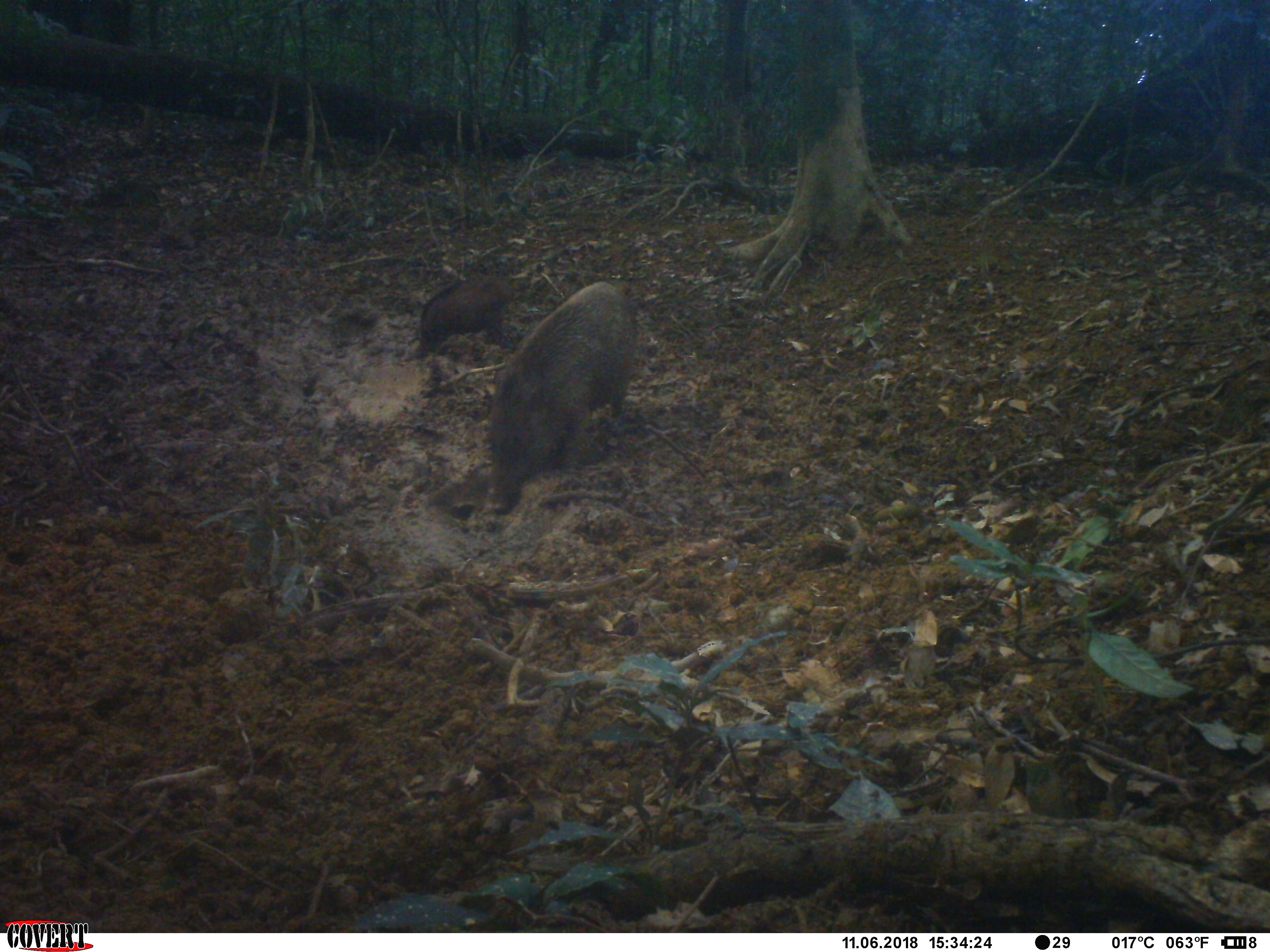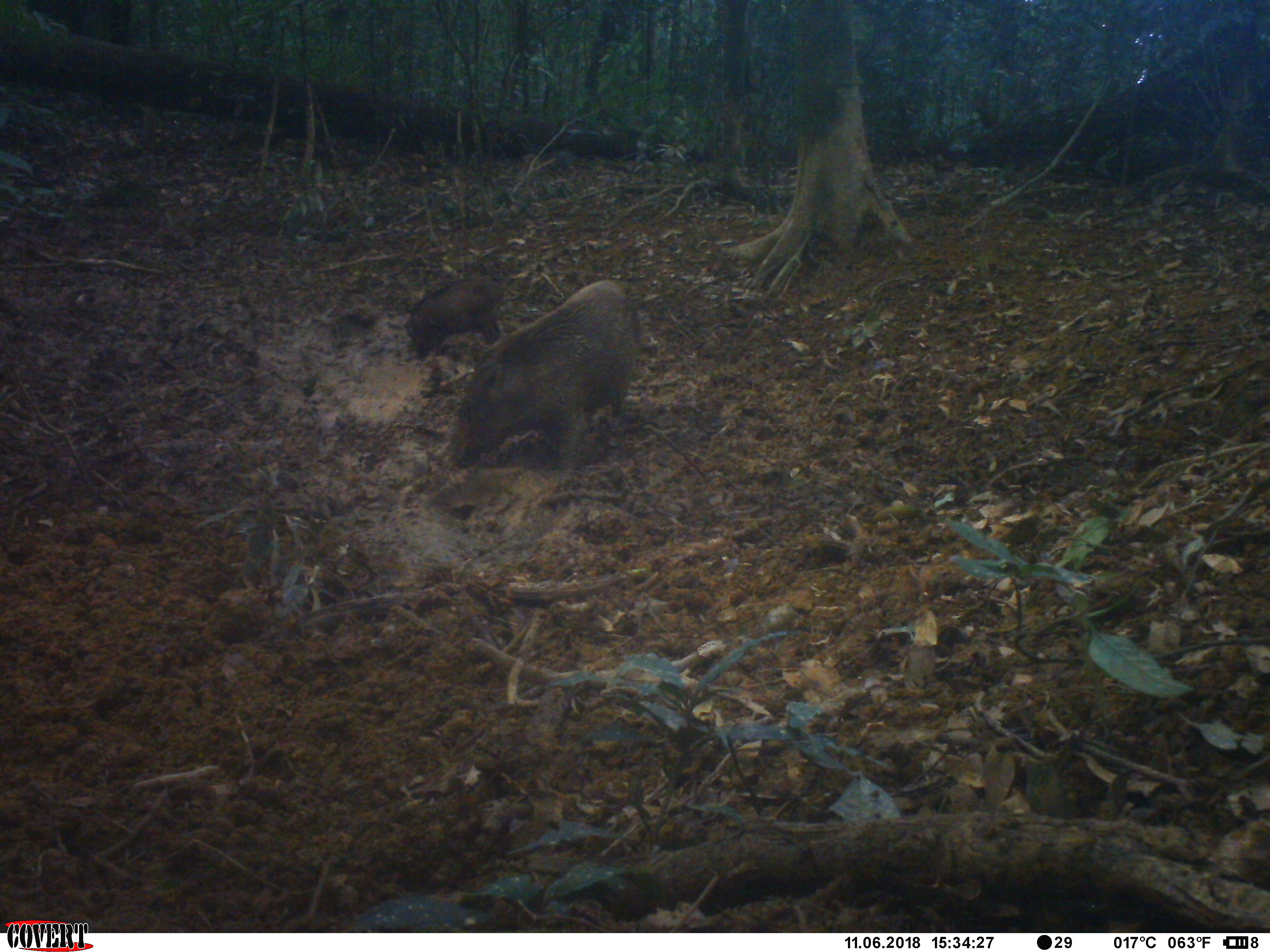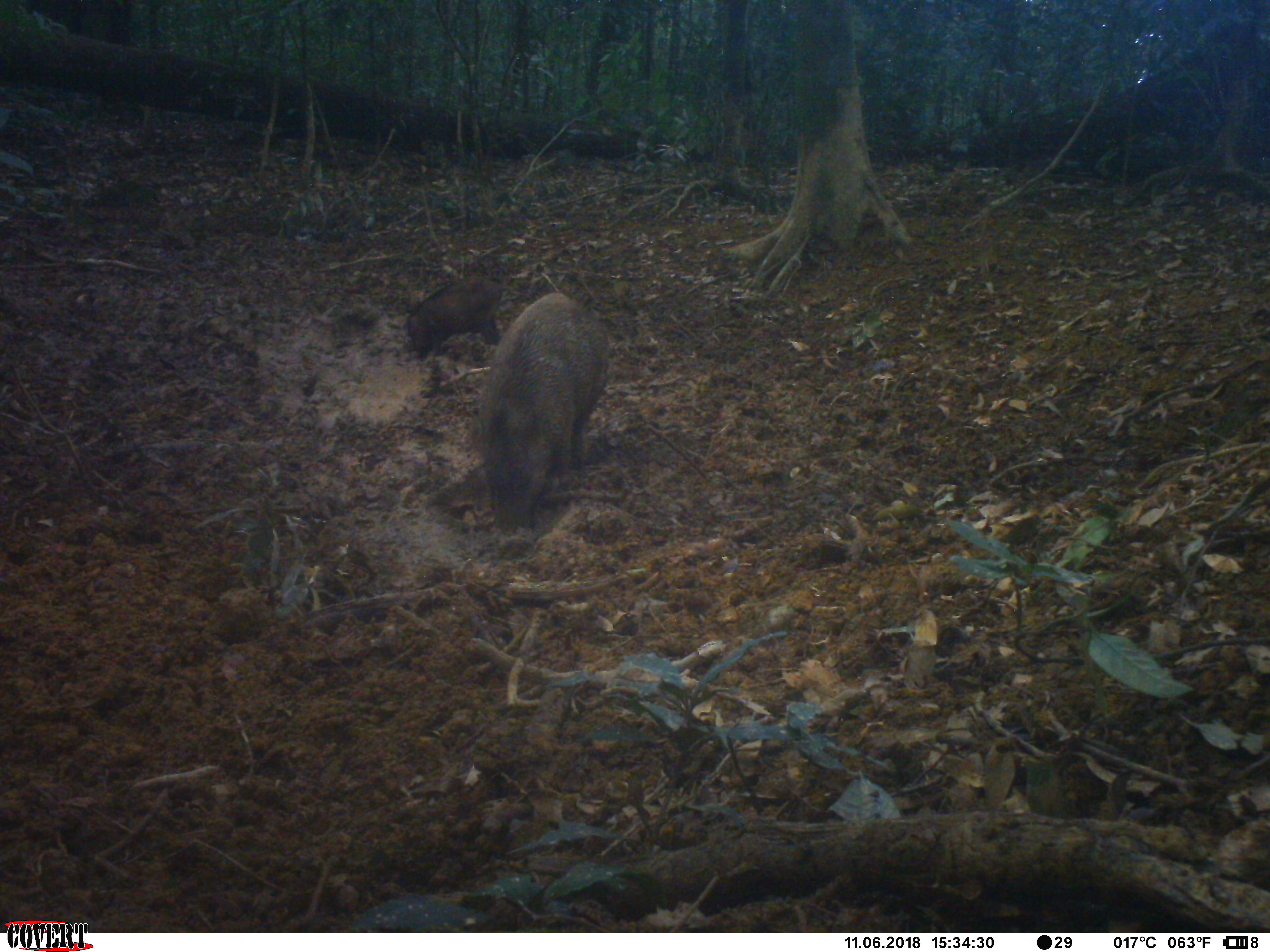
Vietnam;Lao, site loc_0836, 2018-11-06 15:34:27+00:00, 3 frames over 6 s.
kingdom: Animalia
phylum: Chordata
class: Mammalia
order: Artiodactyla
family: Suidae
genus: Sus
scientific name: Sus scrofa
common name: eurasian wild pig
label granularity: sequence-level